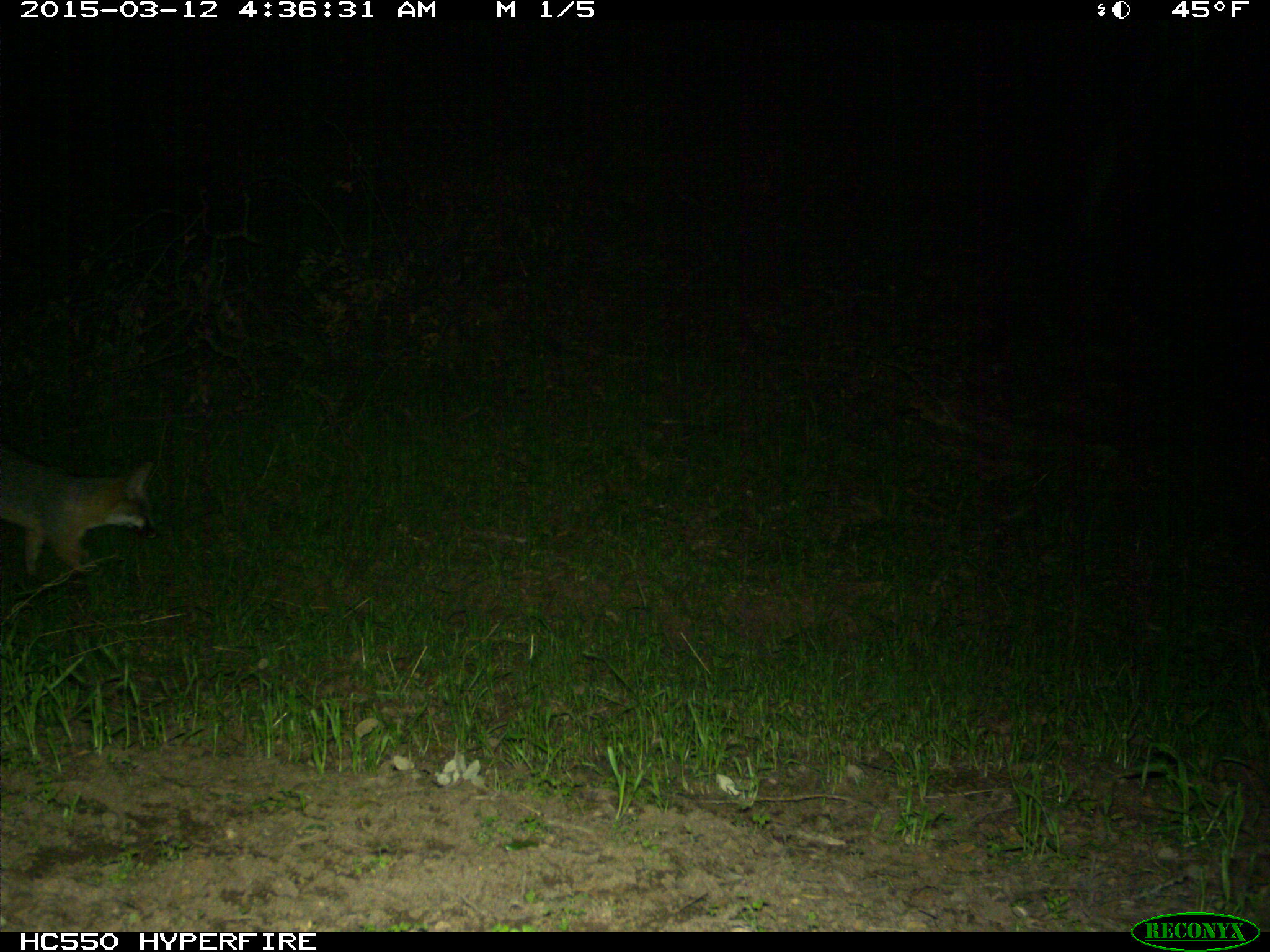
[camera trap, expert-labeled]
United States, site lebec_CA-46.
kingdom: Animalia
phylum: Chordata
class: Mammalia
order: Carnivora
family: Canidae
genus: Urocyon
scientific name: Urocyon cinereoargenteus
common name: gray fox